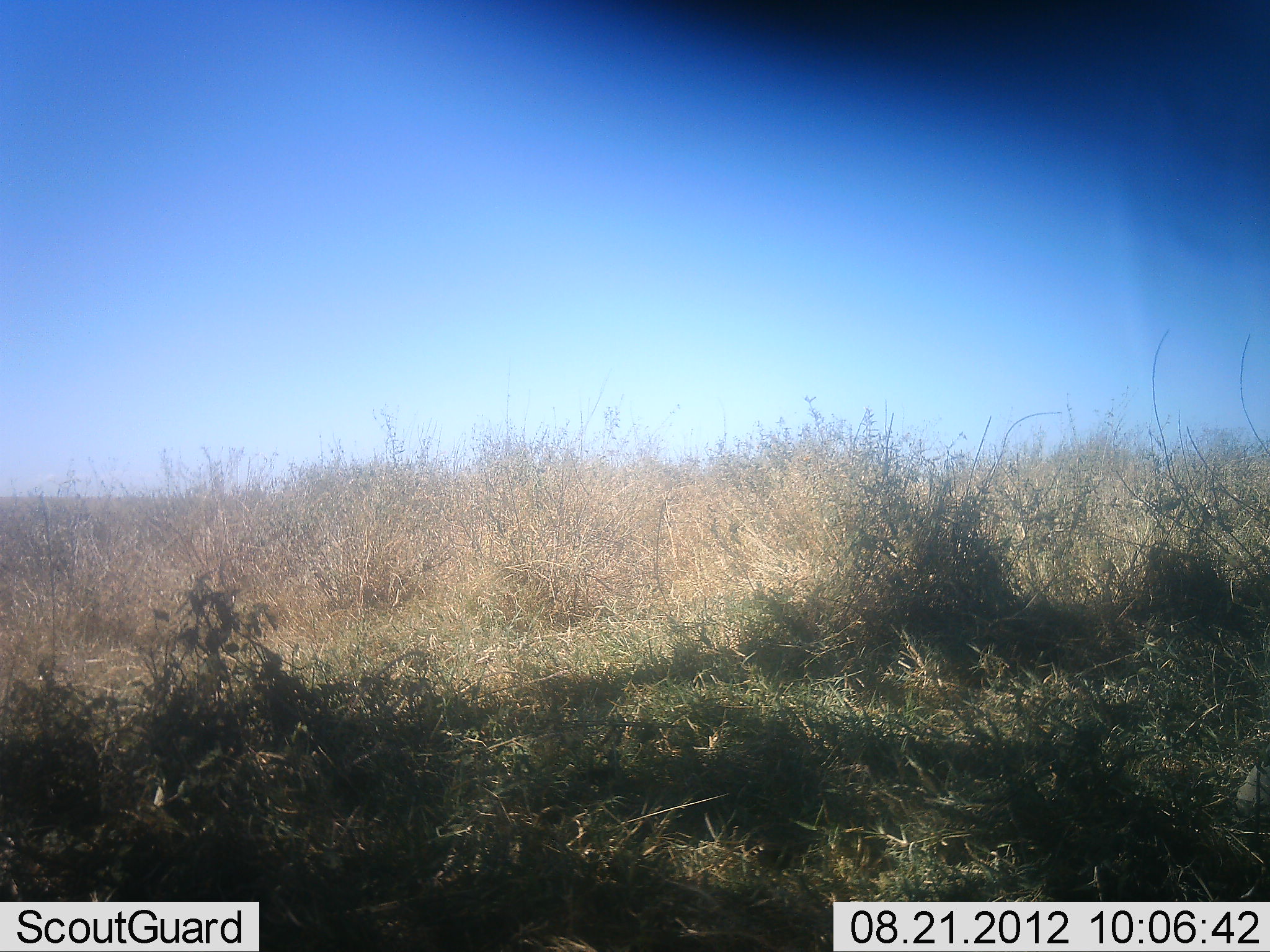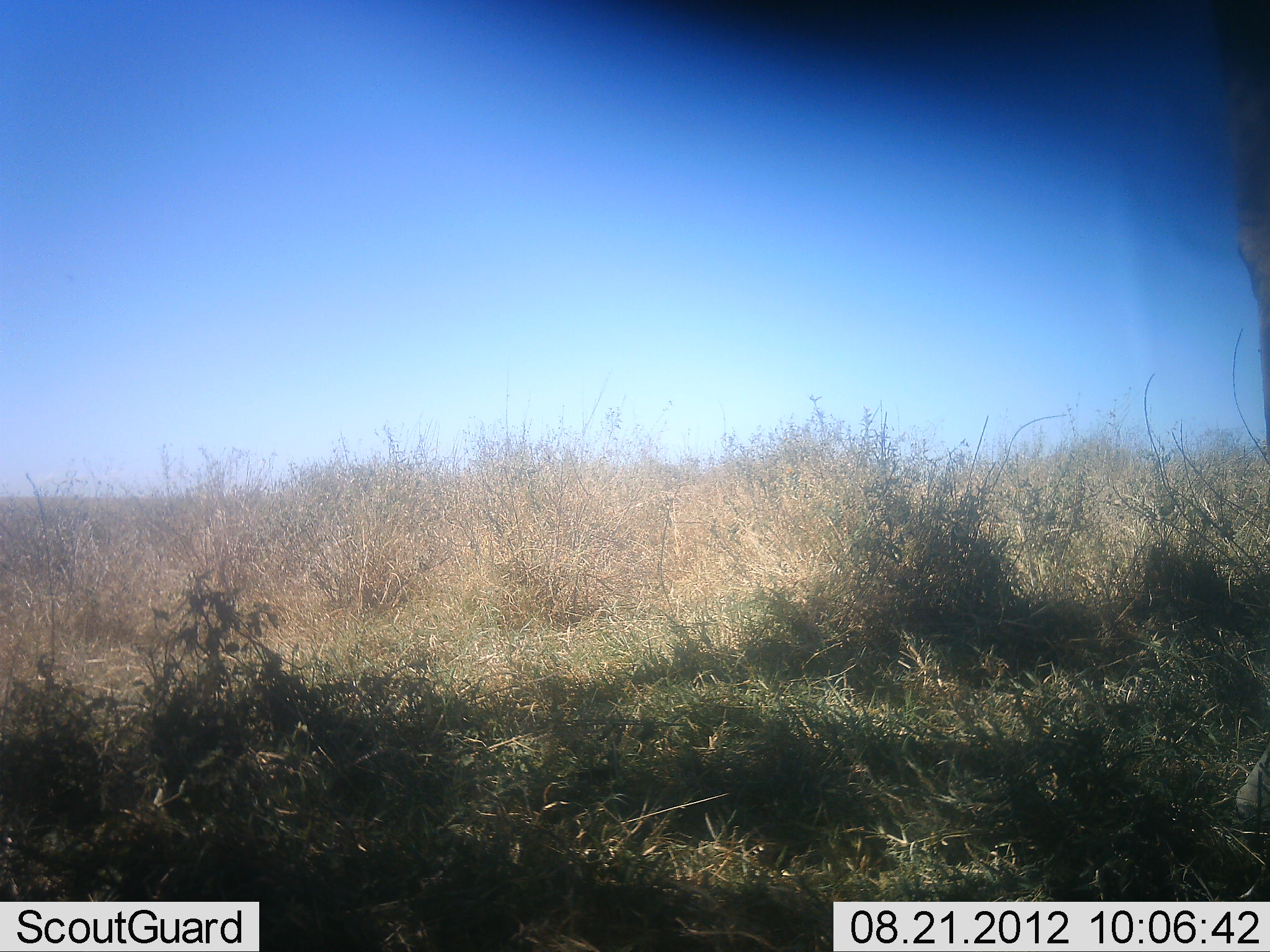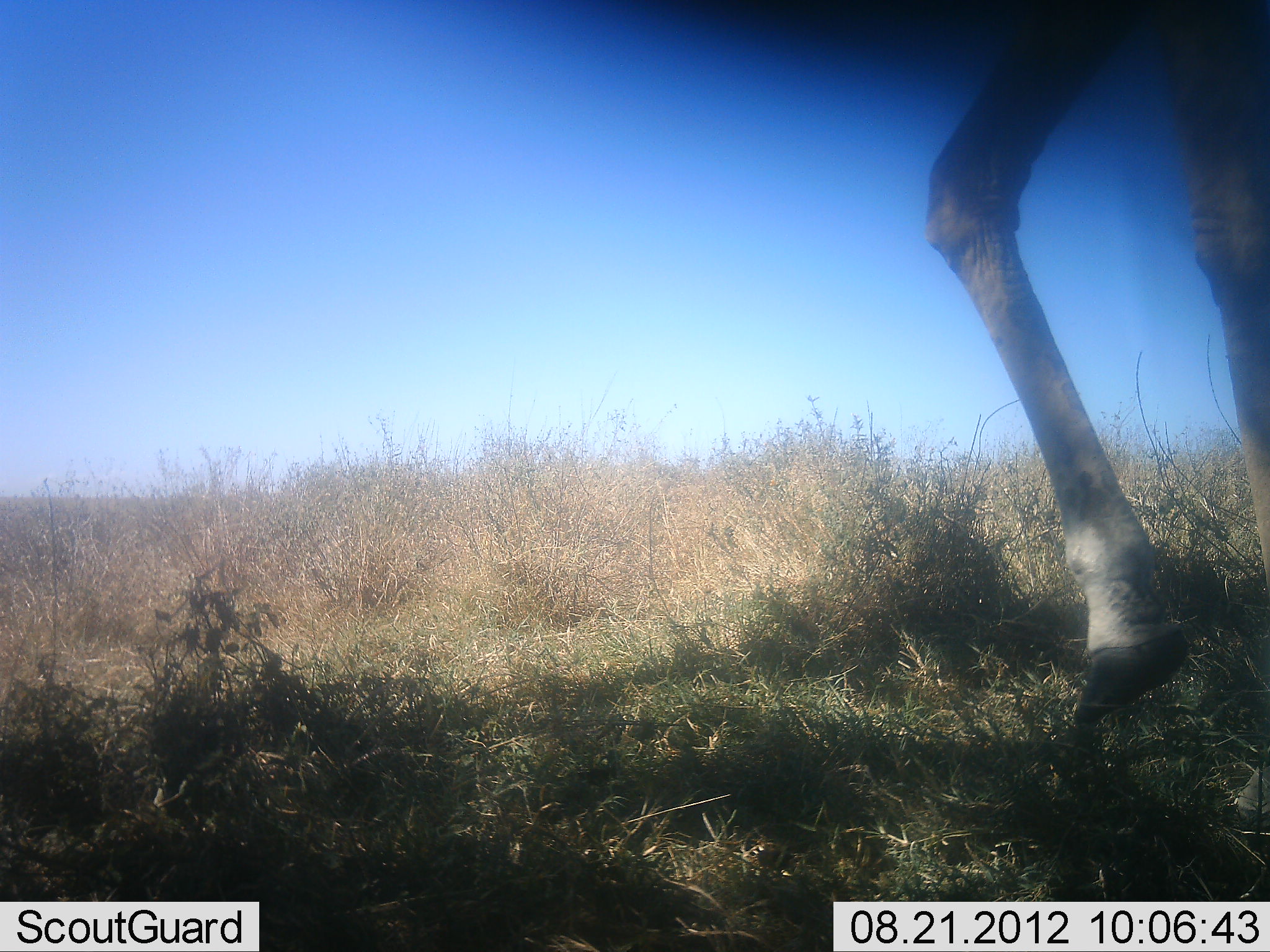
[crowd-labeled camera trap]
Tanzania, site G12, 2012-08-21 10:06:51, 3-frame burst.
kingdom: Animalia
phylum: Chordata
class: Mammalia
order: Artiodactyla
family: Giraffidae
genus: Giraffa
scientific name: Giraffa camelopardalis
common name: giraffe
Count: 1.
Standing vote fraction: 20%.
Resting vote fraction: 0%.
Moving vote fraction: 80%.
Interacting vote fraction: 0%.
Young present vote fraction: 0%.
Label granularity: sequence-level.